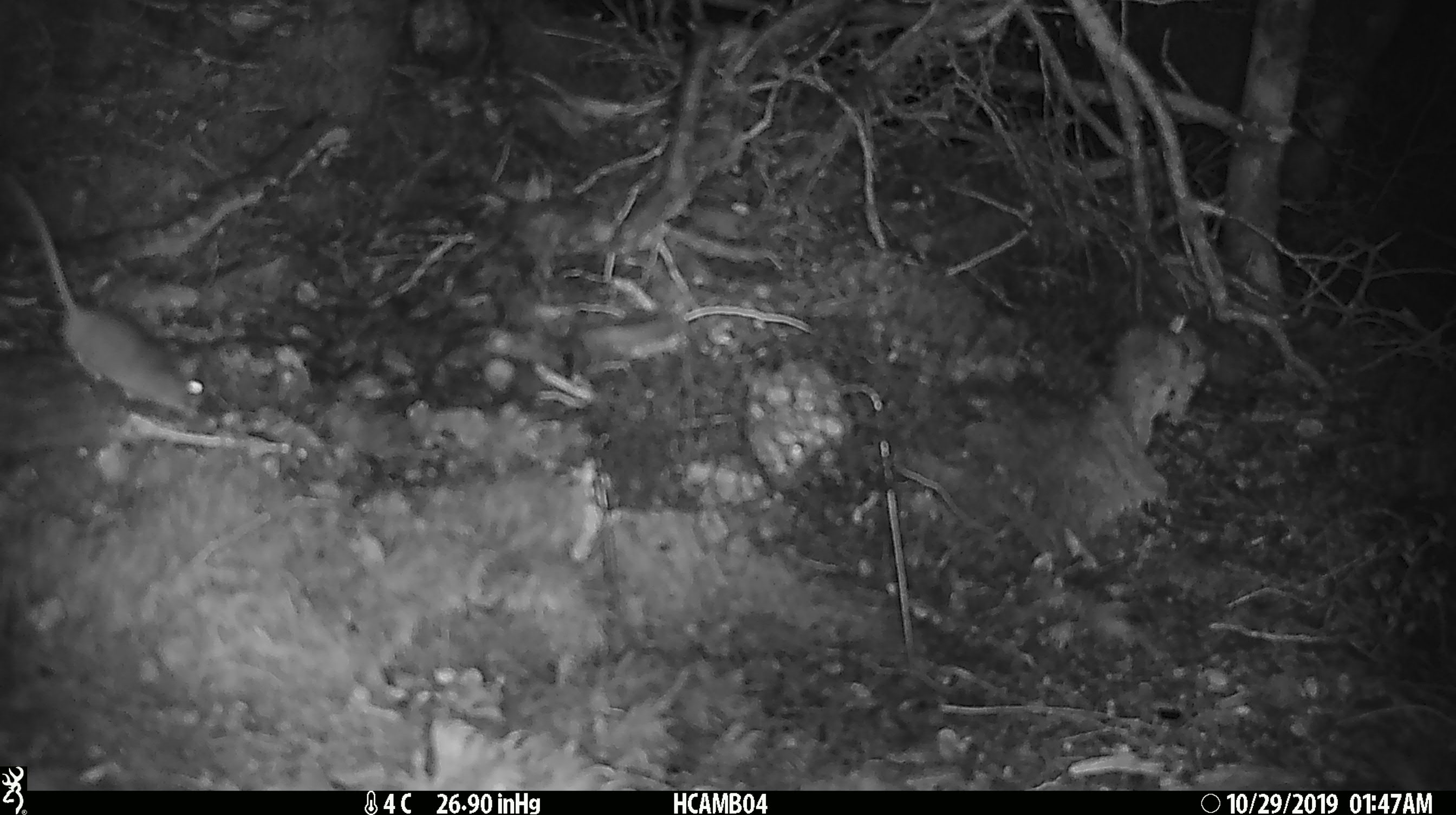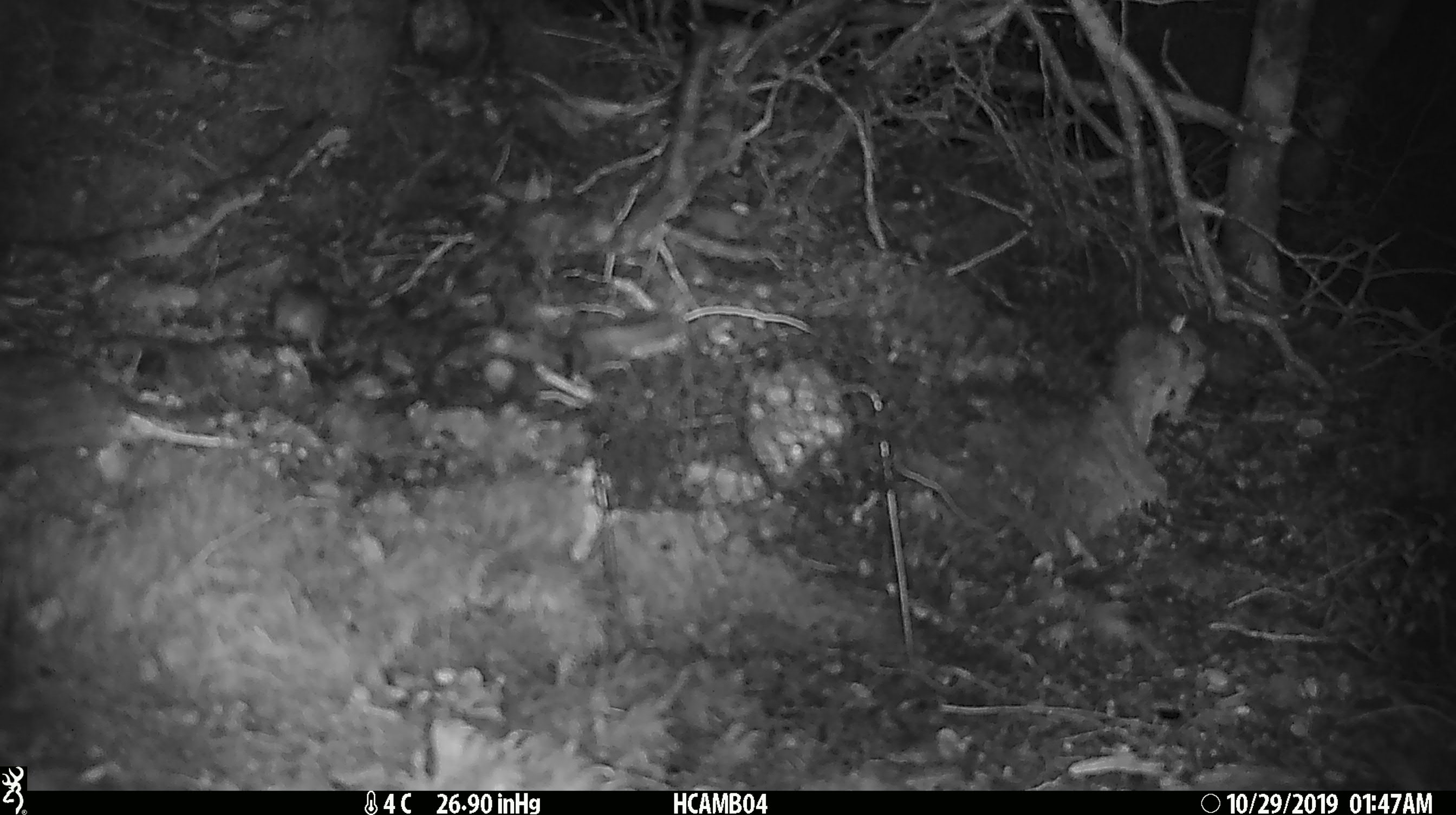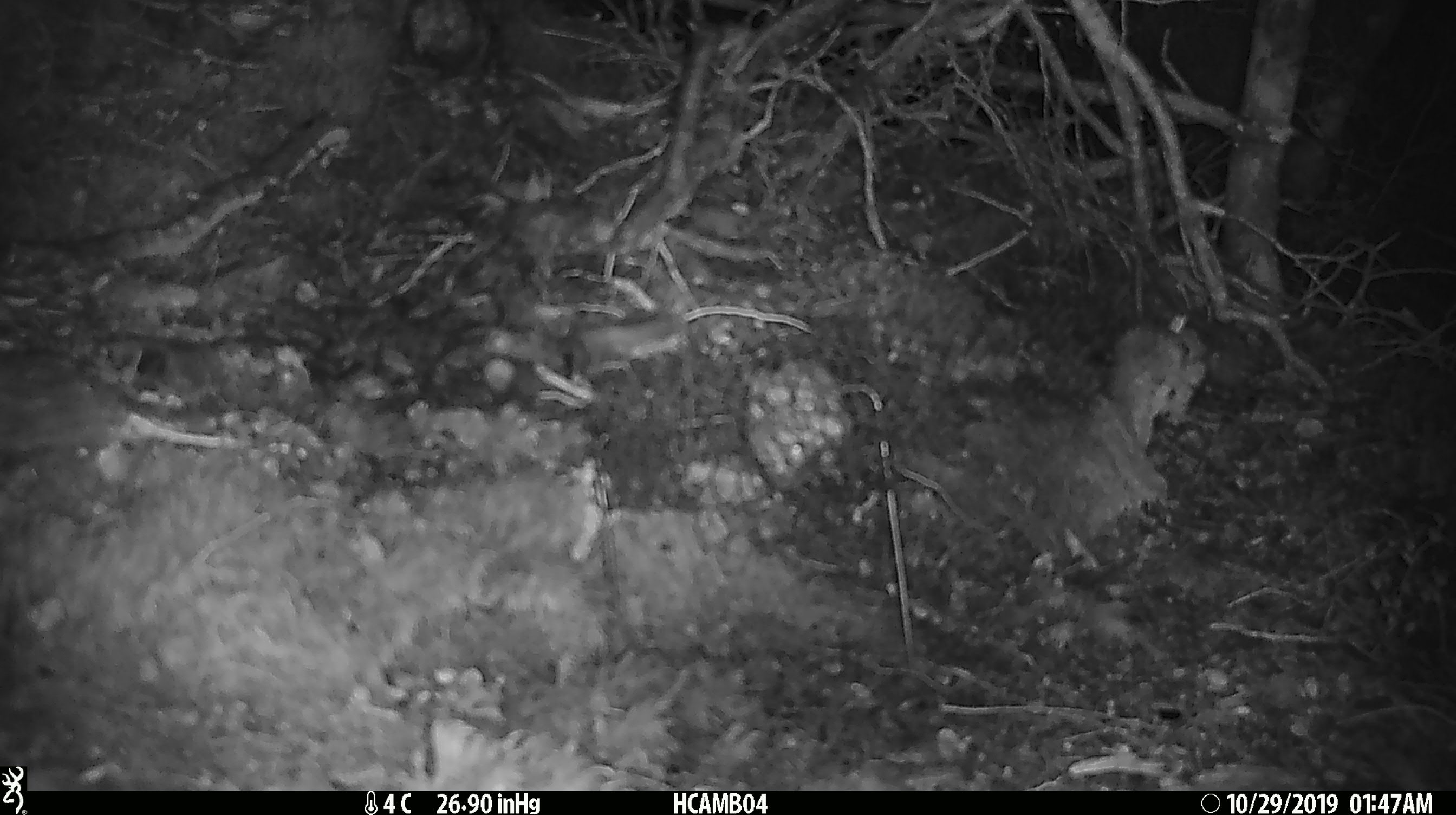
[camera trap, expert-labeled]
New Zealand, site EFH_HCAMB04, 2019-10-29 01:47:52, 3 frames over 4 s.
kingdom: Animalia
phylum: Chordata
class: Mammalia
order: Rodentia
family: Muridae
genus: Mus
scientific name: Mus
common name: mouse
Mouse (Mus).